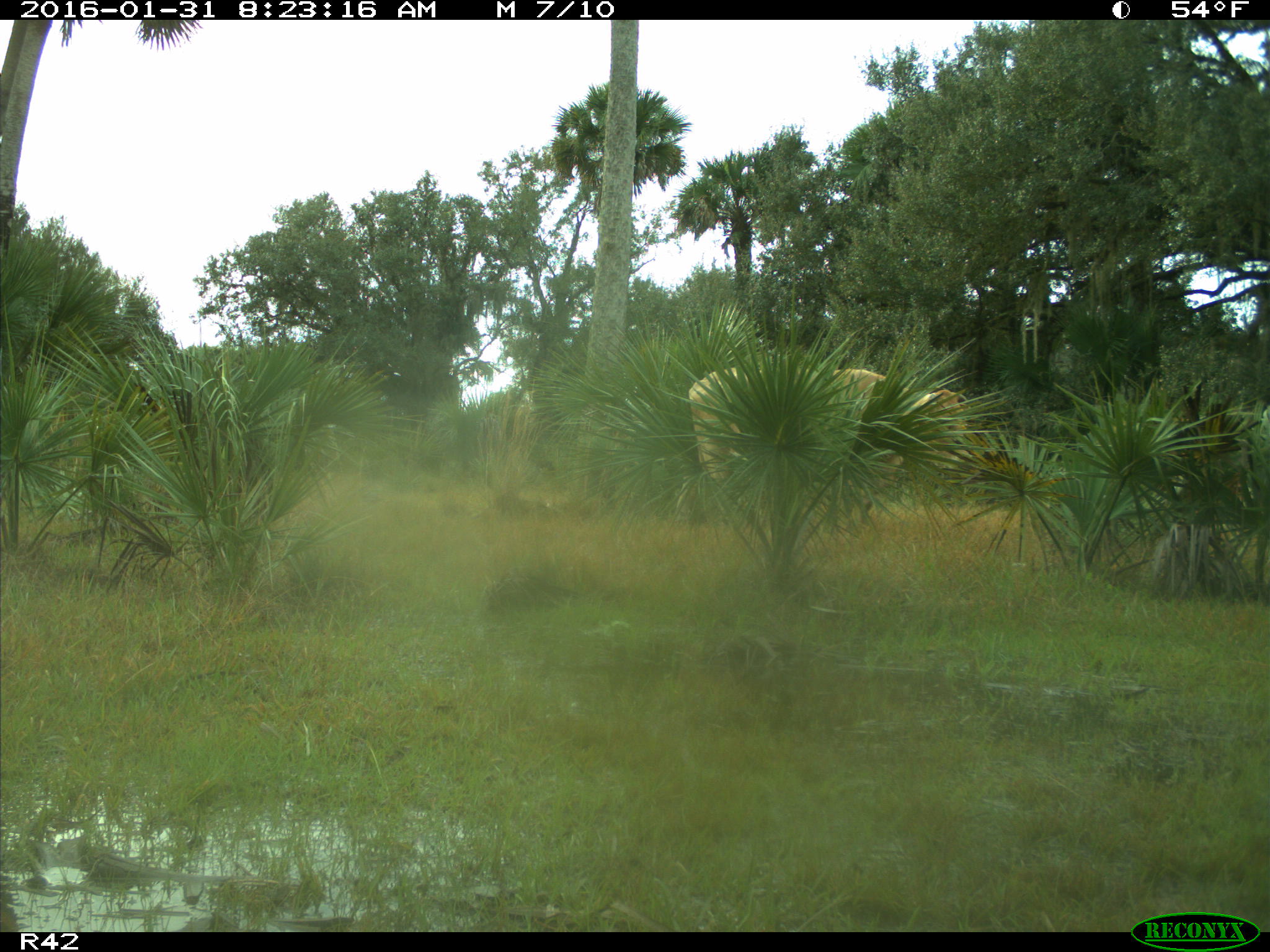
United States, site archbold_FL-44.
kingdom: Animalia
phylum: Chordata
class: Mammalia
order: Artiodactyla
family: Bovidae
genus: Bos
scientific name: Bos taurus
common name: domestic cow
Bos taurus (domestic cow).